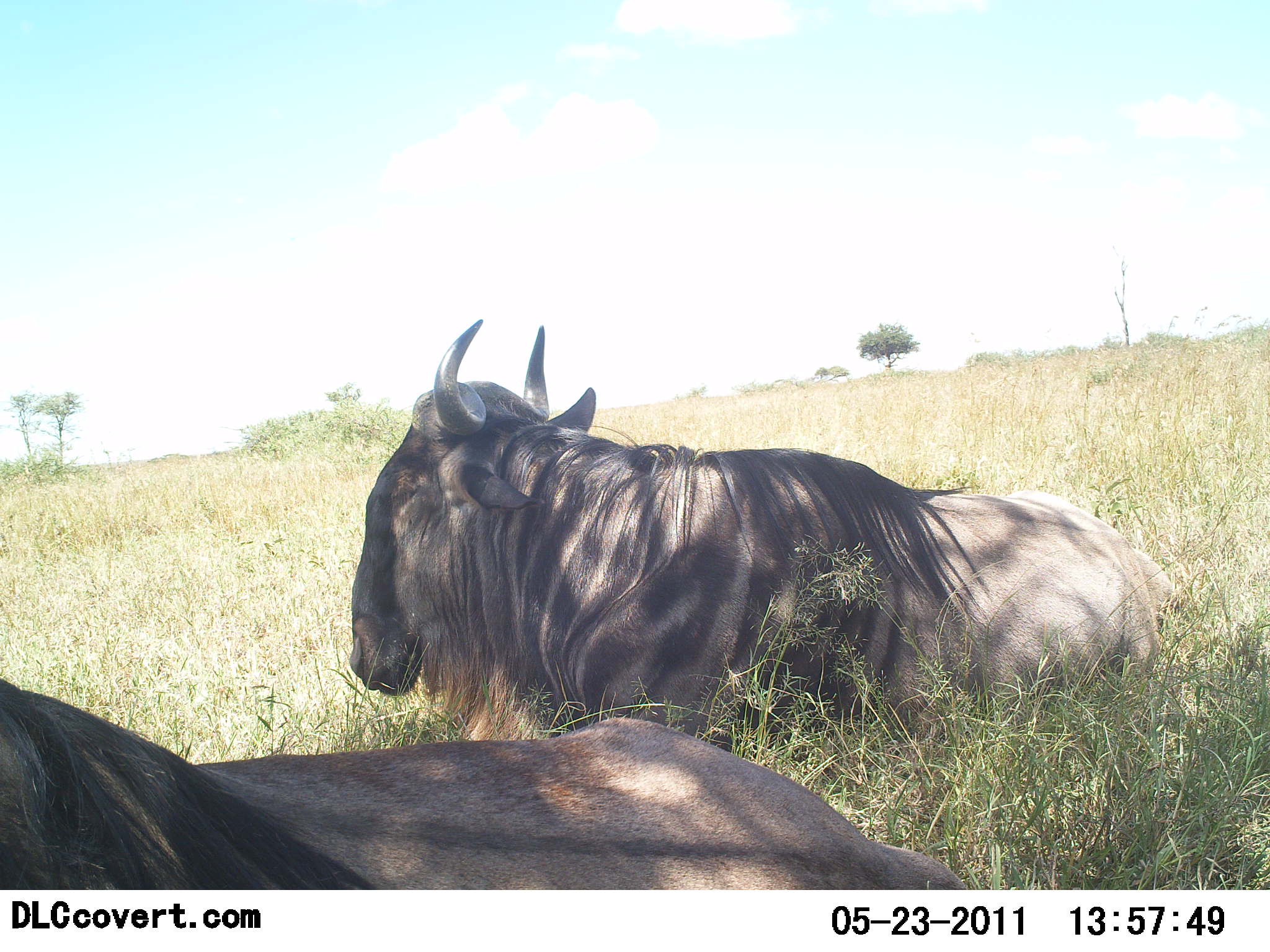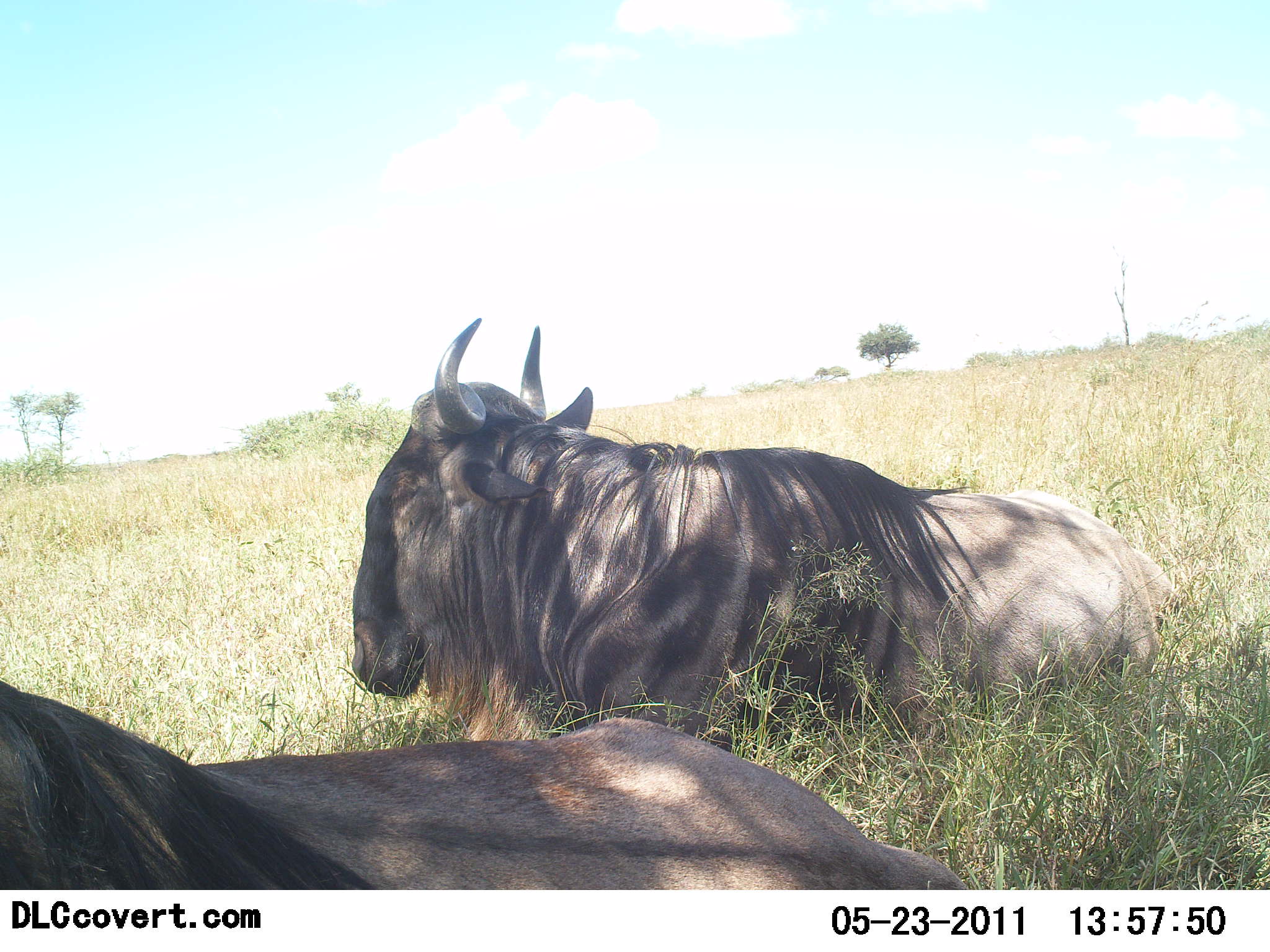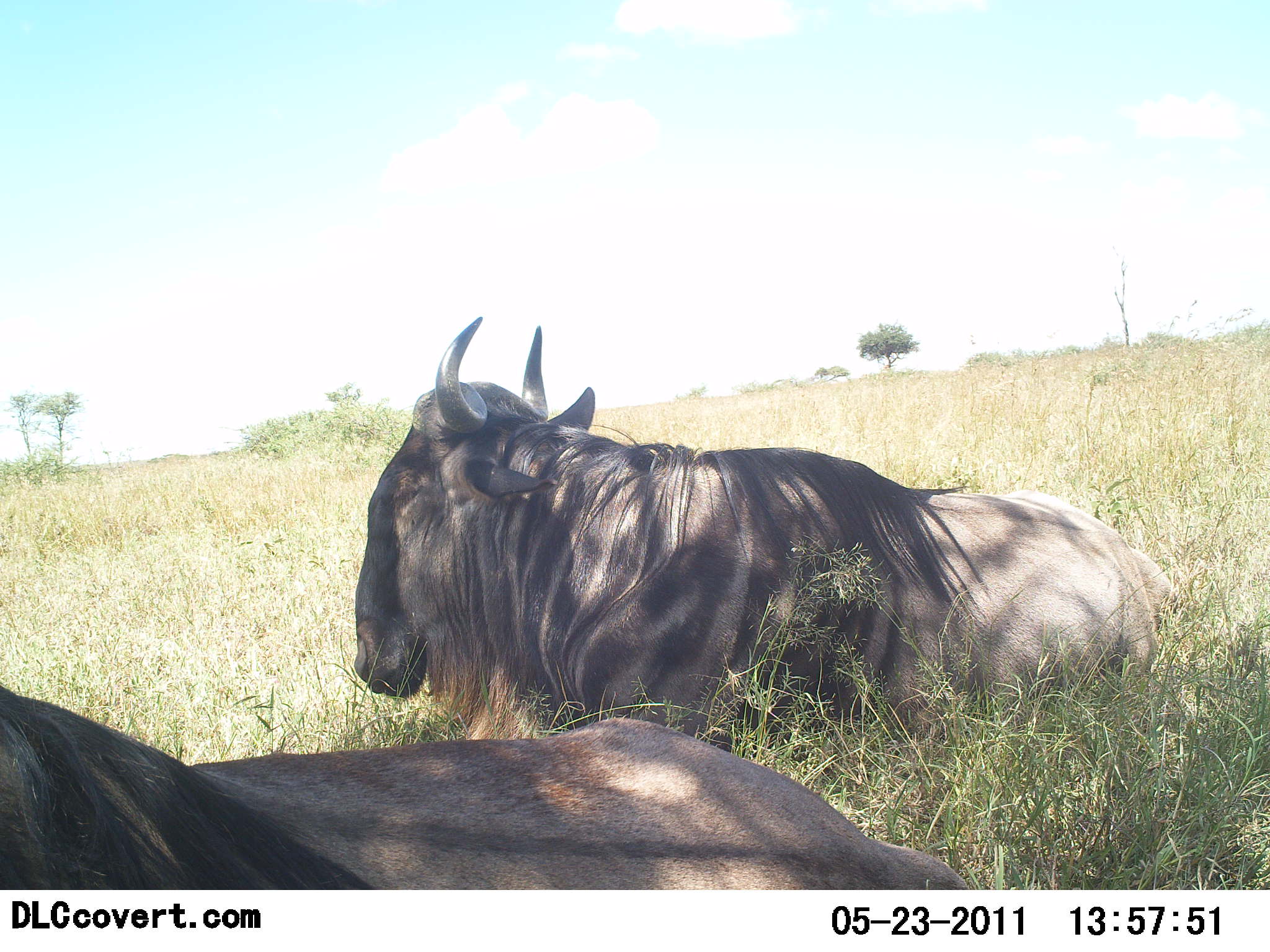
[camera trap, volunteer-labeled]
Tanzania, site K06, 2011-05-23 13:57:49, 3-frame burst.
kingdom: Animalia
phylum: Chordata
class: Mammalia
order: Artiodactyla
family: Bovidae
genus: Connochaetes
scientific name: Connochaetes taurinus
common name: blue wildebeest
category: wildebeest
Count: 2.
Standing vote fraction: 0%.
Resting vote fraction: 100%.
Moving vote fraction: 0%.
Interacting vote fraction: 0%.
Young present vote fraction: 0%.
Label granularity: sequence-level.